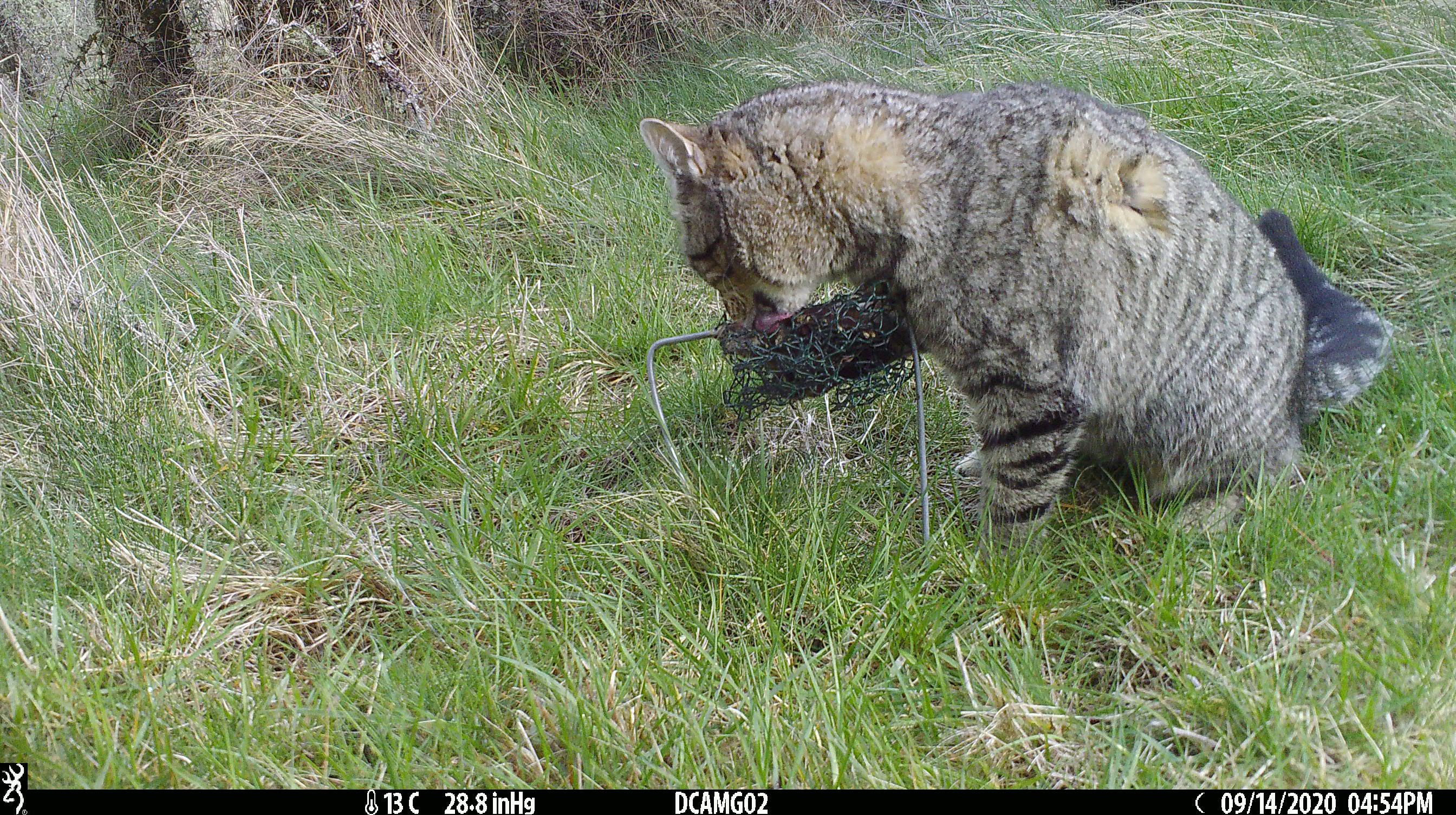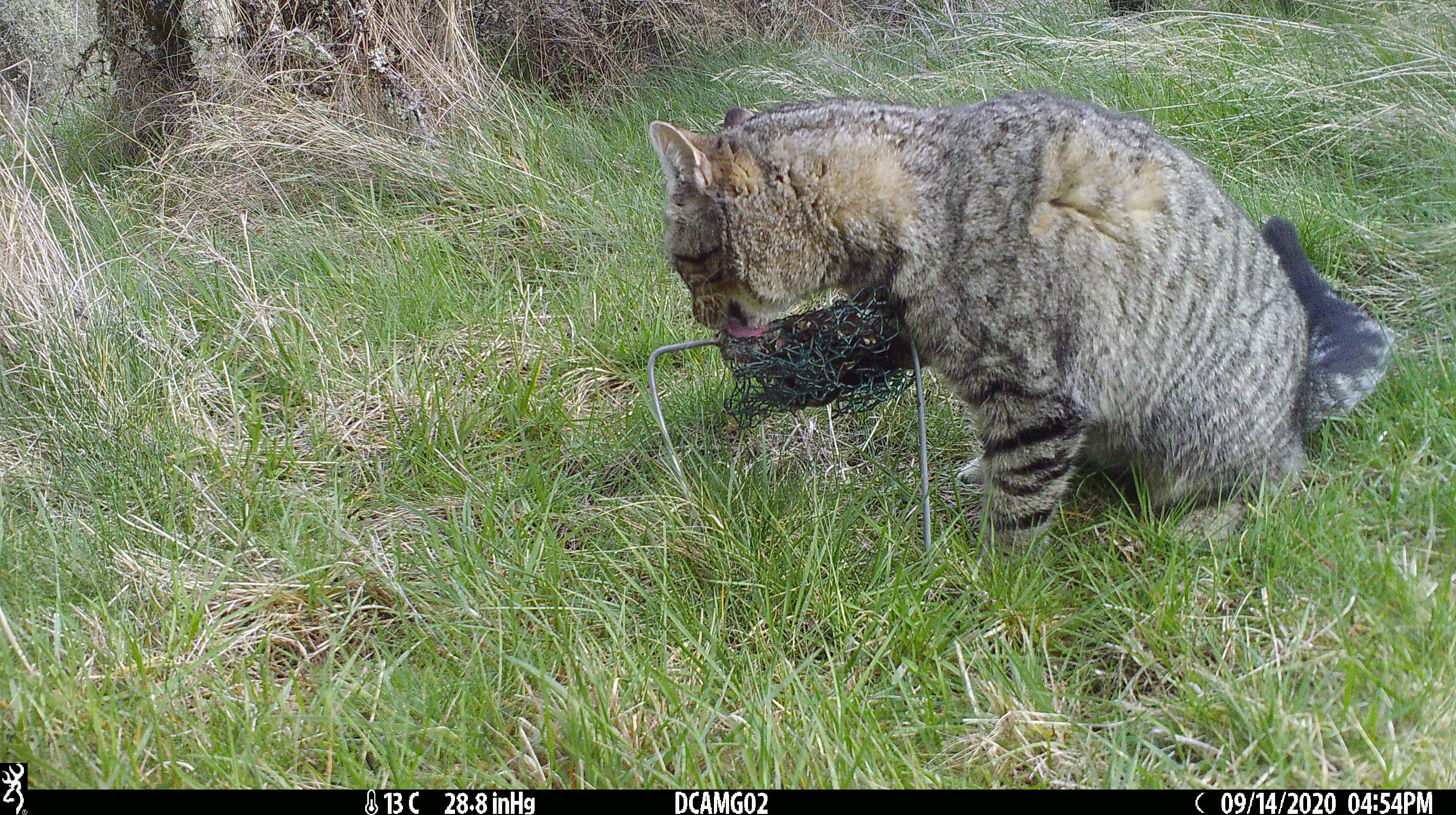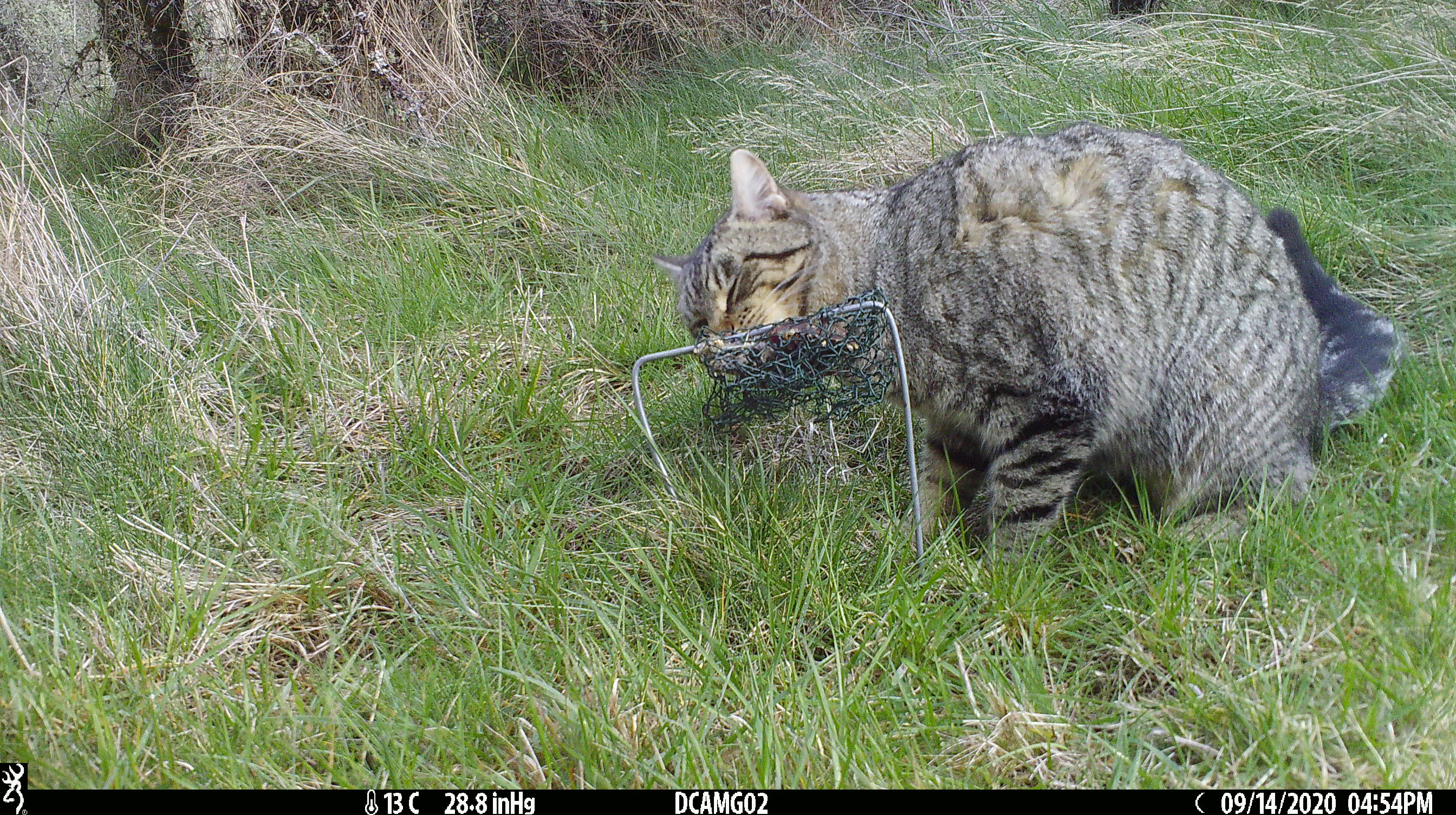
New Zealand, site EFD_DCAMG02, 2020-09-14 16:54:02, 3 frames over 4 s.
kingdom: Animalia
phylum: Chordata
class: Mammalia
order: Carnivora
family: Felidae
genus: Felis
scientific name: Felis catus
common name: domestic cat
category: cat